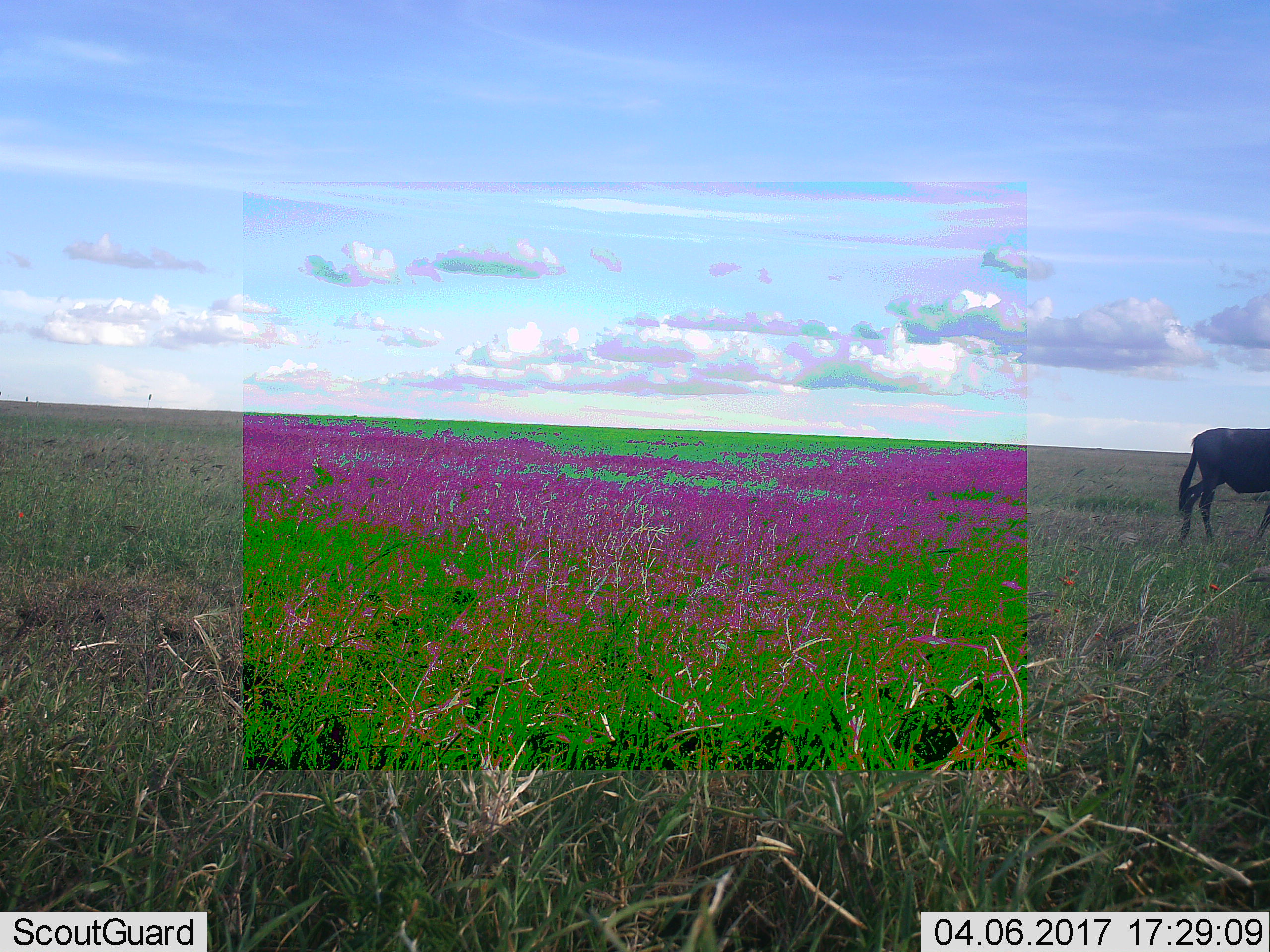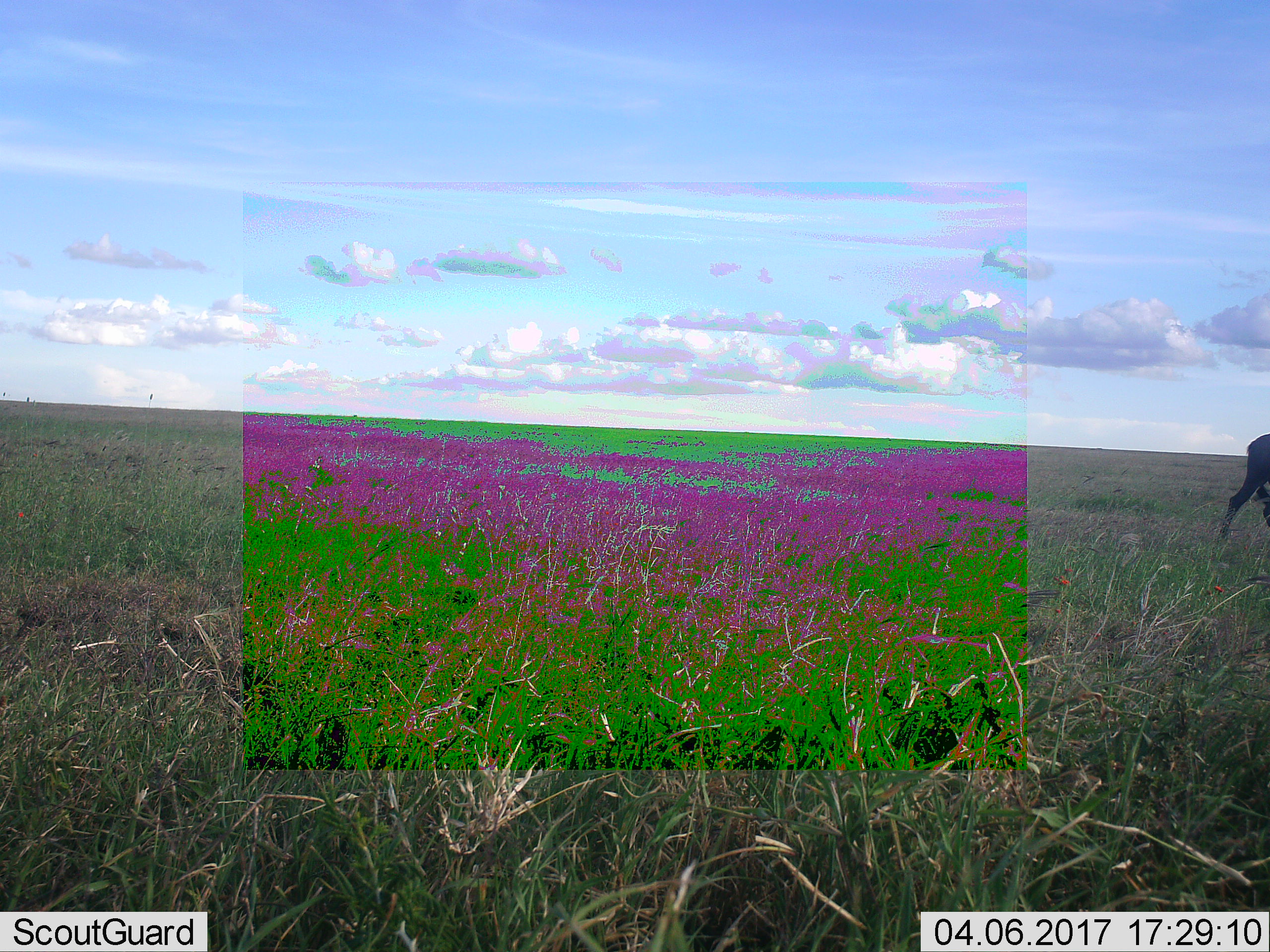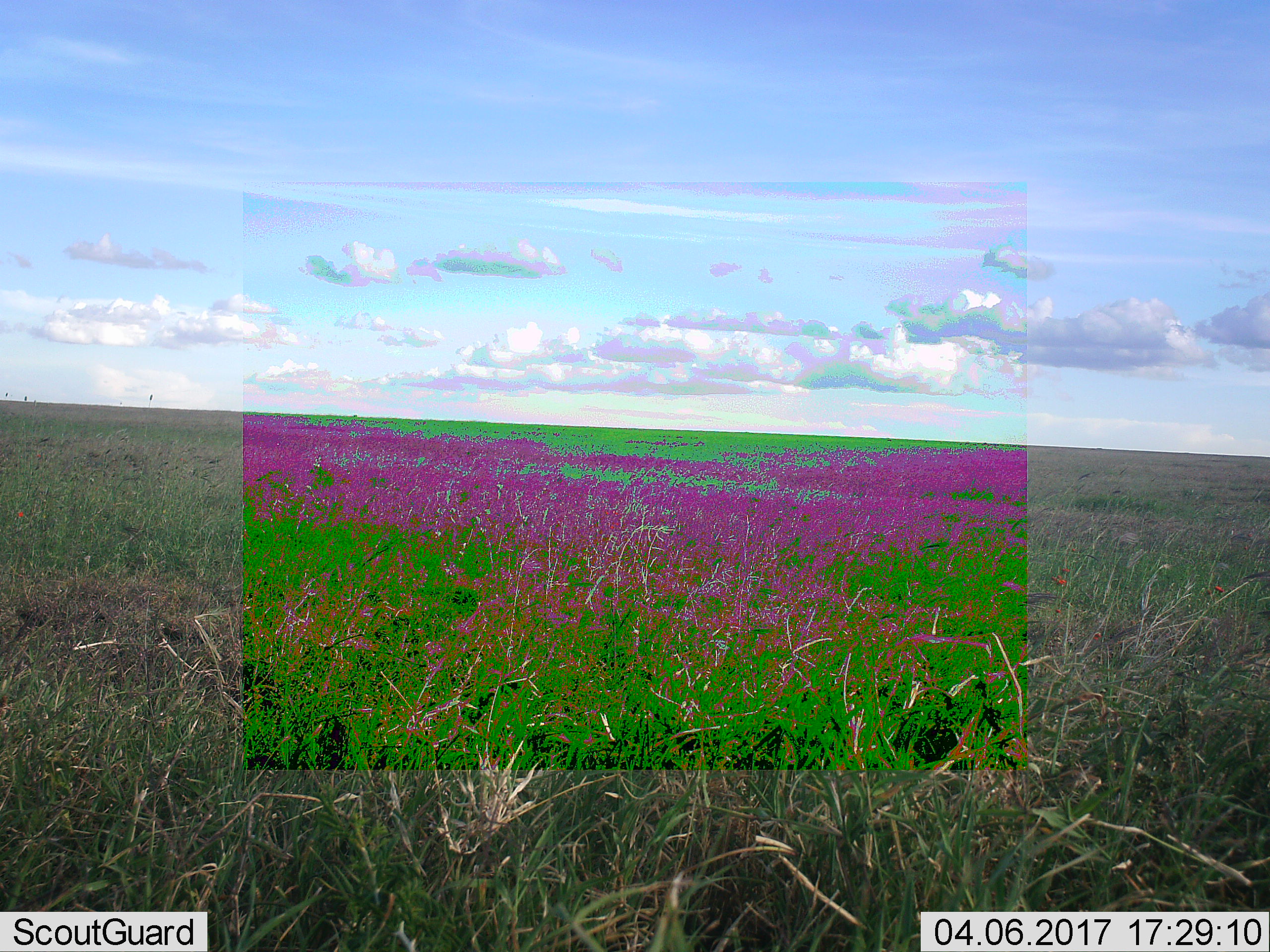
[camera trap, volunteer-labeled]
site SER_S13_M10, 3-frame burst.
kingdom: Animalia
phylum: Chordata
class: Mammalia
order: Artiodactyla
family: Bovidae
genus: Connochaetes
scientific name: Connochaetes taurinus taurinus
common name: blue wildebeest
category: wildebeestblue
Wildebeestblue (blue wildebeest) (Connochaetes taurinus taurinus), count 1. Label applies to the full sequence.